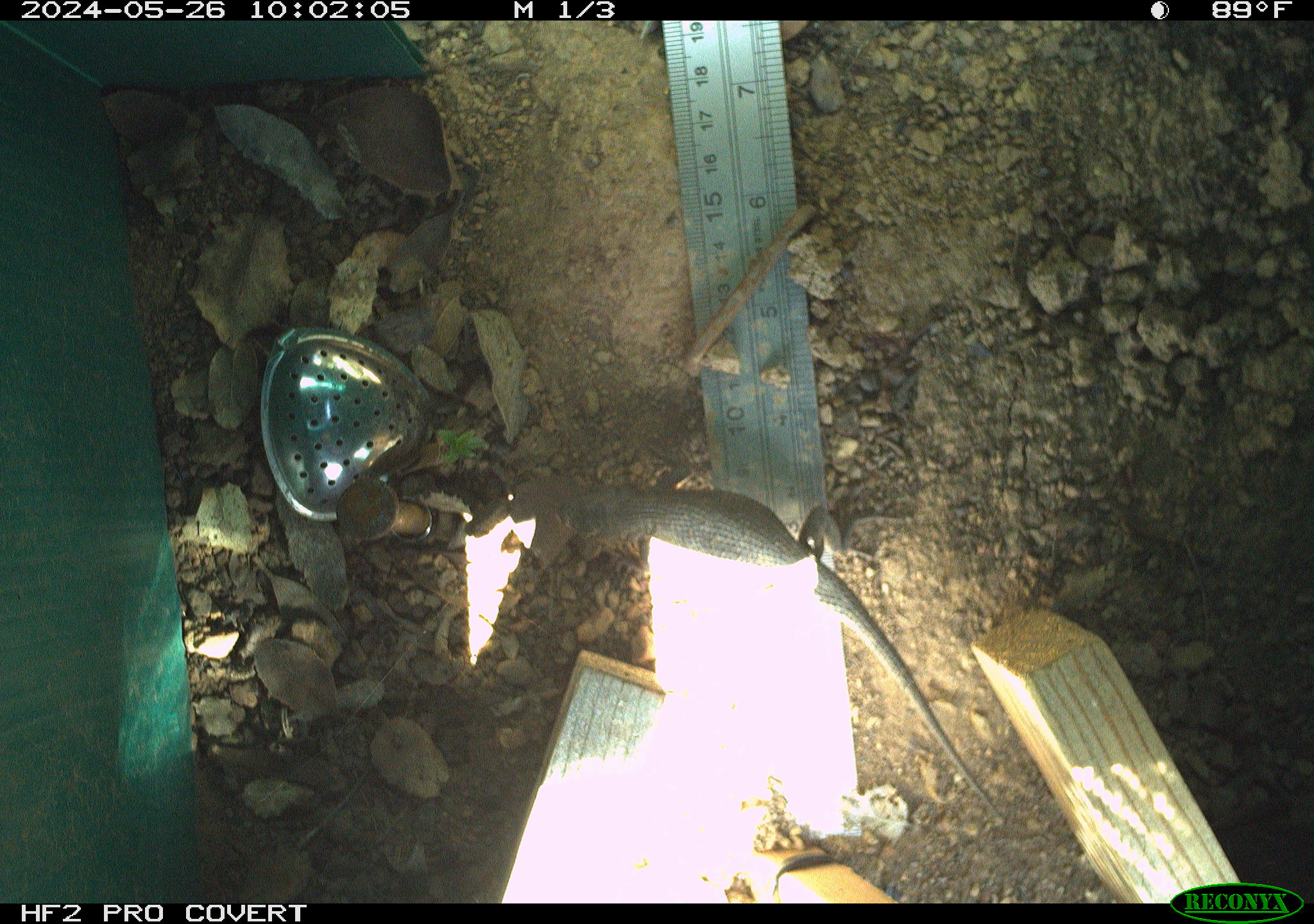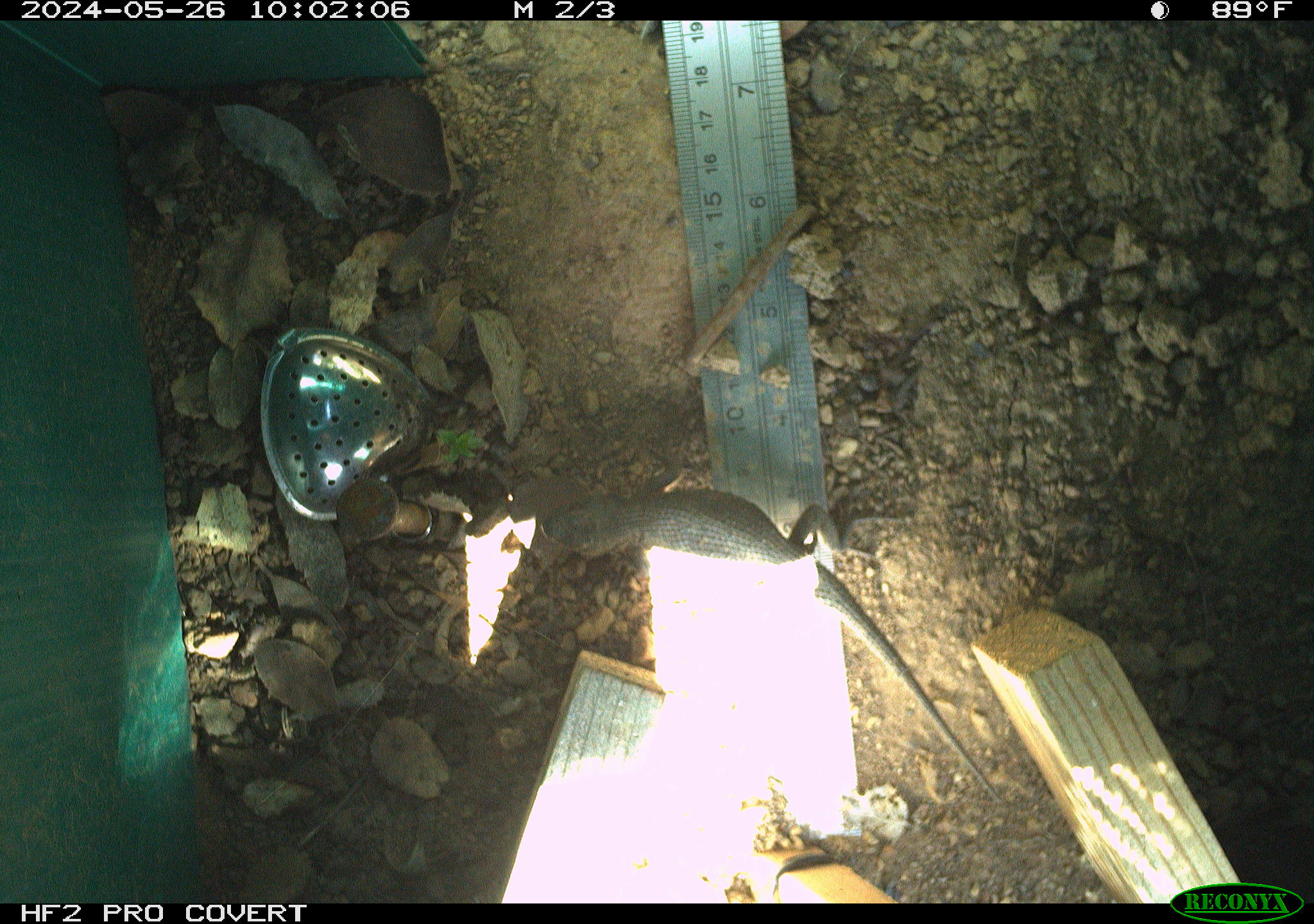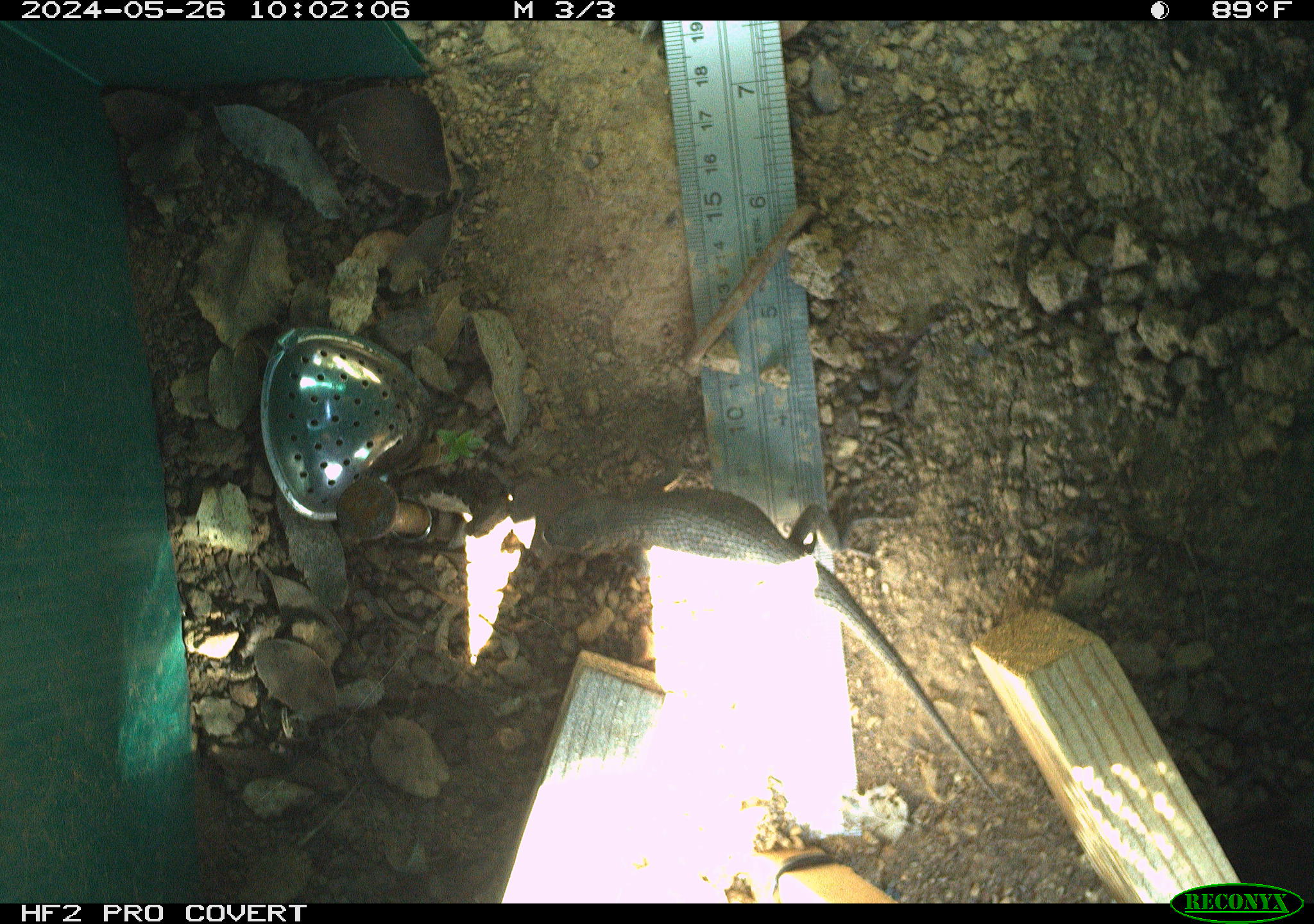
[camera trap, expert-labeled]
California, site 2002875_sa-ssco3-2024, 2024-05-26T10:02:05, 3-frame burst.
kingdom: Animalia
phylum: Chordata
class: Reptilia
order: Squamata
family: Phrynosomatidae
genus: Sceloporus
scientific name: Sceloporus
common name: spiny lizards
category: sceloporus species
Sceloporus species (spiny lizards) (Sceloporus).